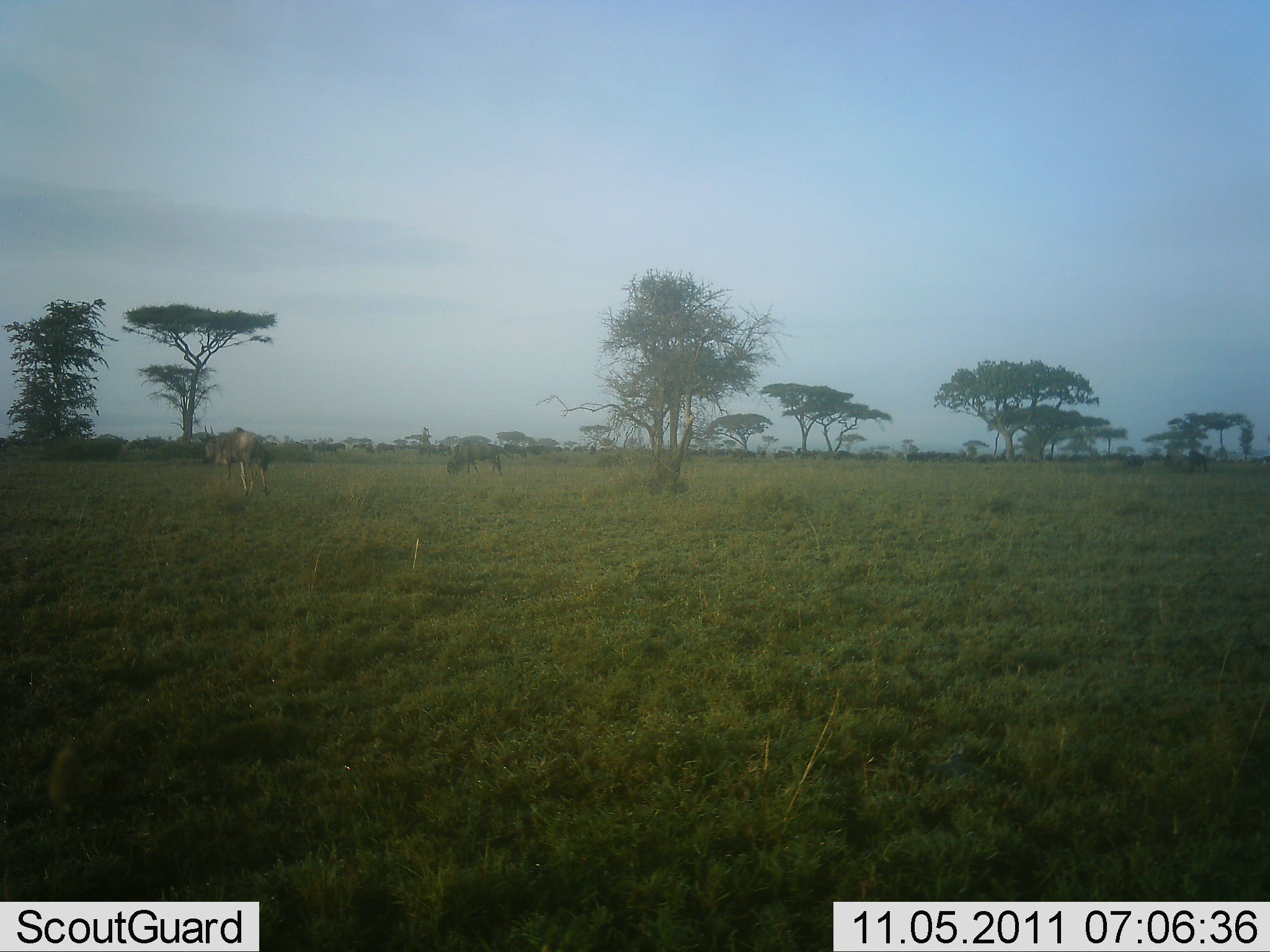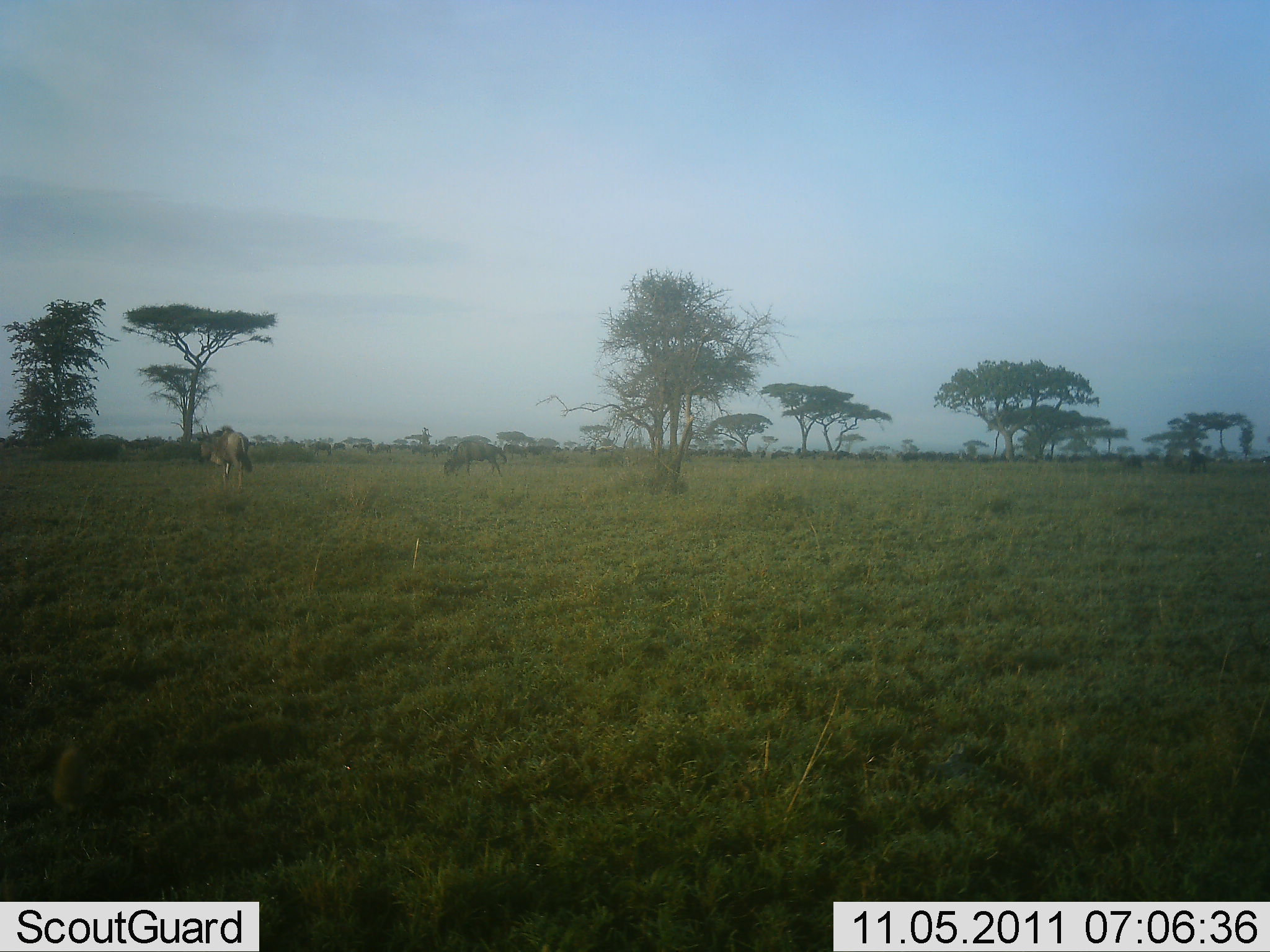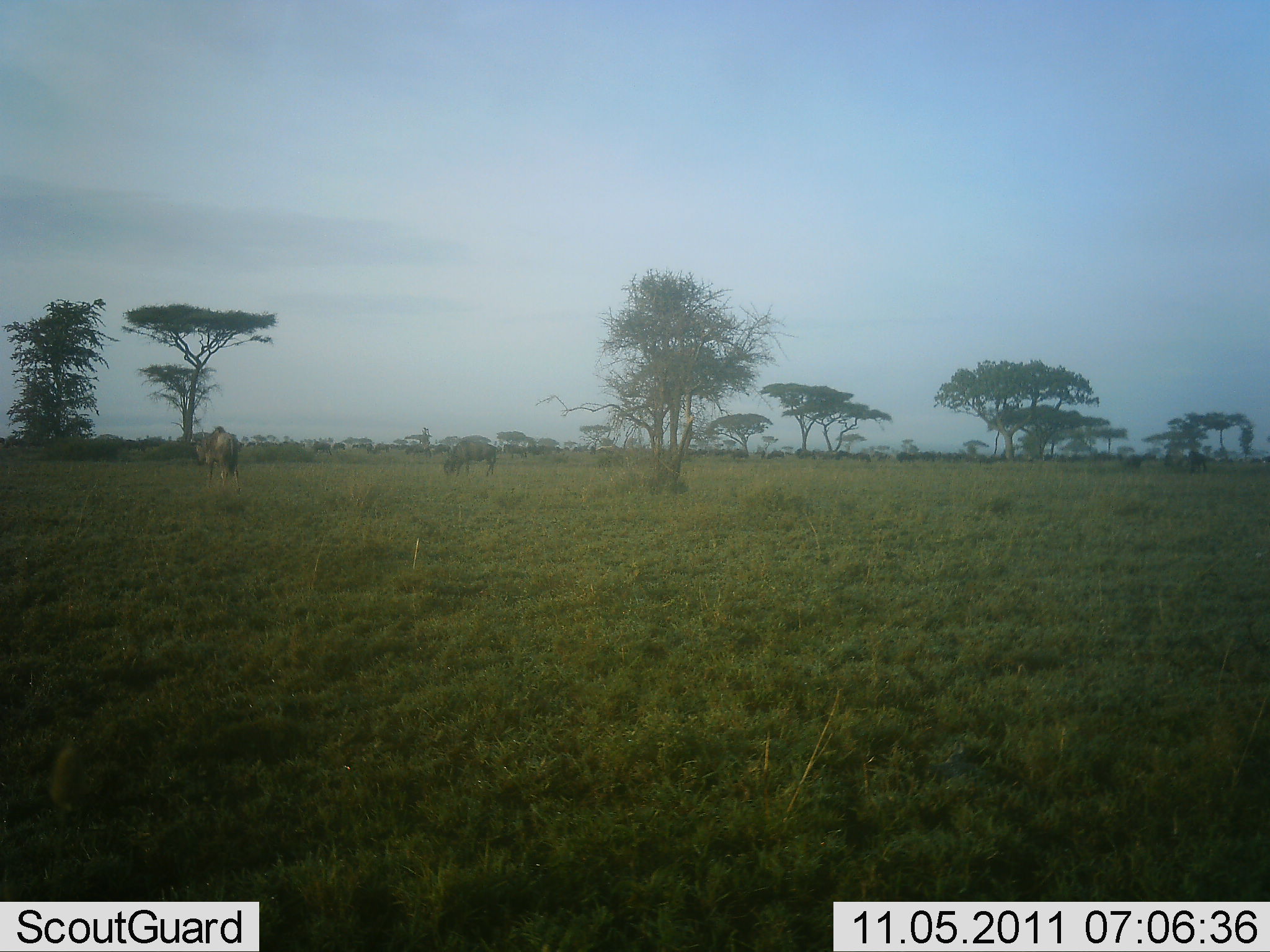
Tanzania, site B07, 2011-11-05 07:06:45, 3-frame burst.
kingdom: Animalia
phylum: Chordata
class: Mammalia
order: Artiodactyla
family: Bovidae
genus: Connochaetes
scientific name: Connochaetes taurinus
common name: blue wildebeest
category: wildebeest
Wildebeest (blue wildebeest) (Connochaetes taurinus), count 2. Behavior (volunteer vote fractions): standing 25%, resting 0%, moving 58%, interacting 0%. Young present (vote fraction): 0%. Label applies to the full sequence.